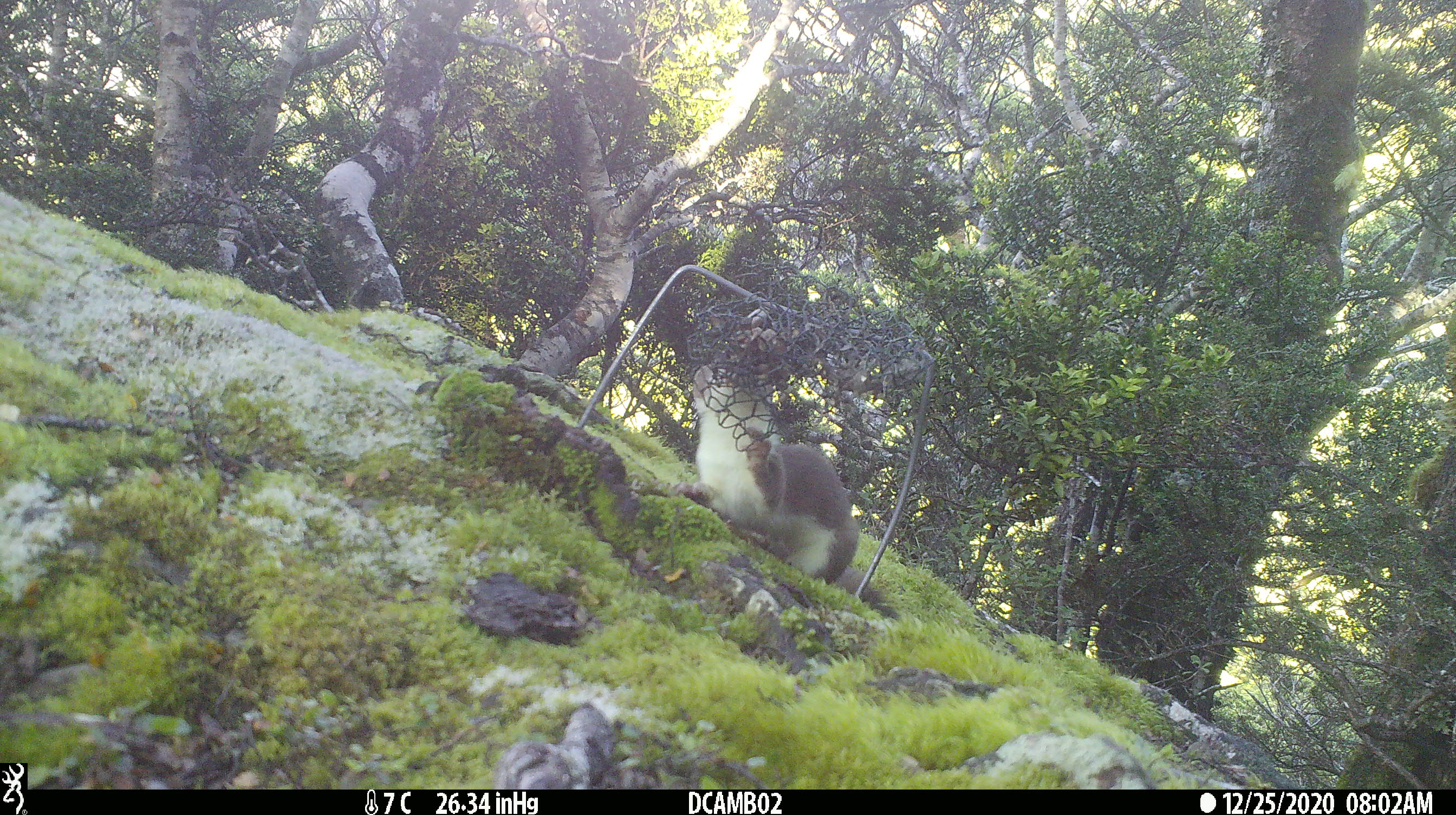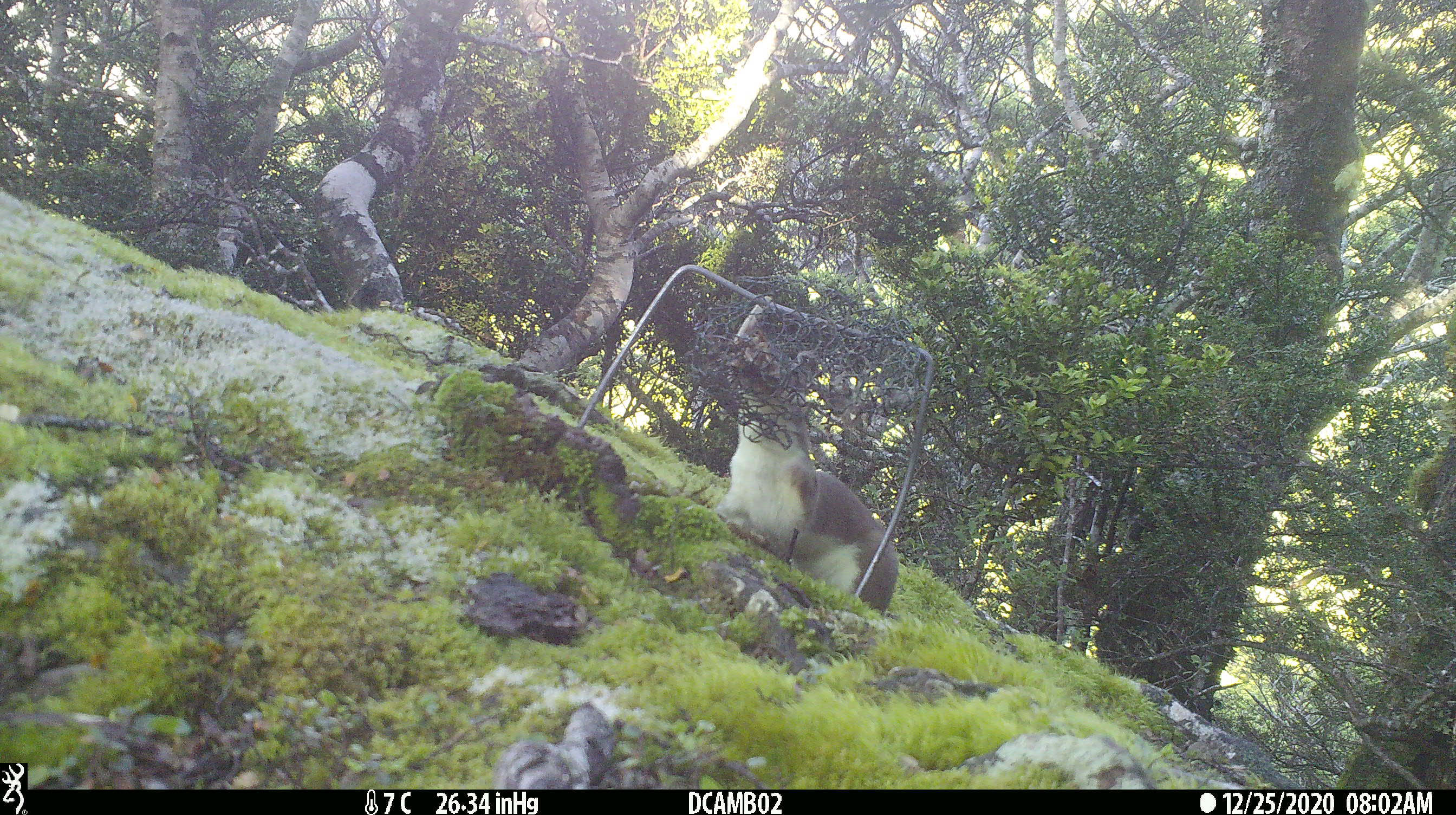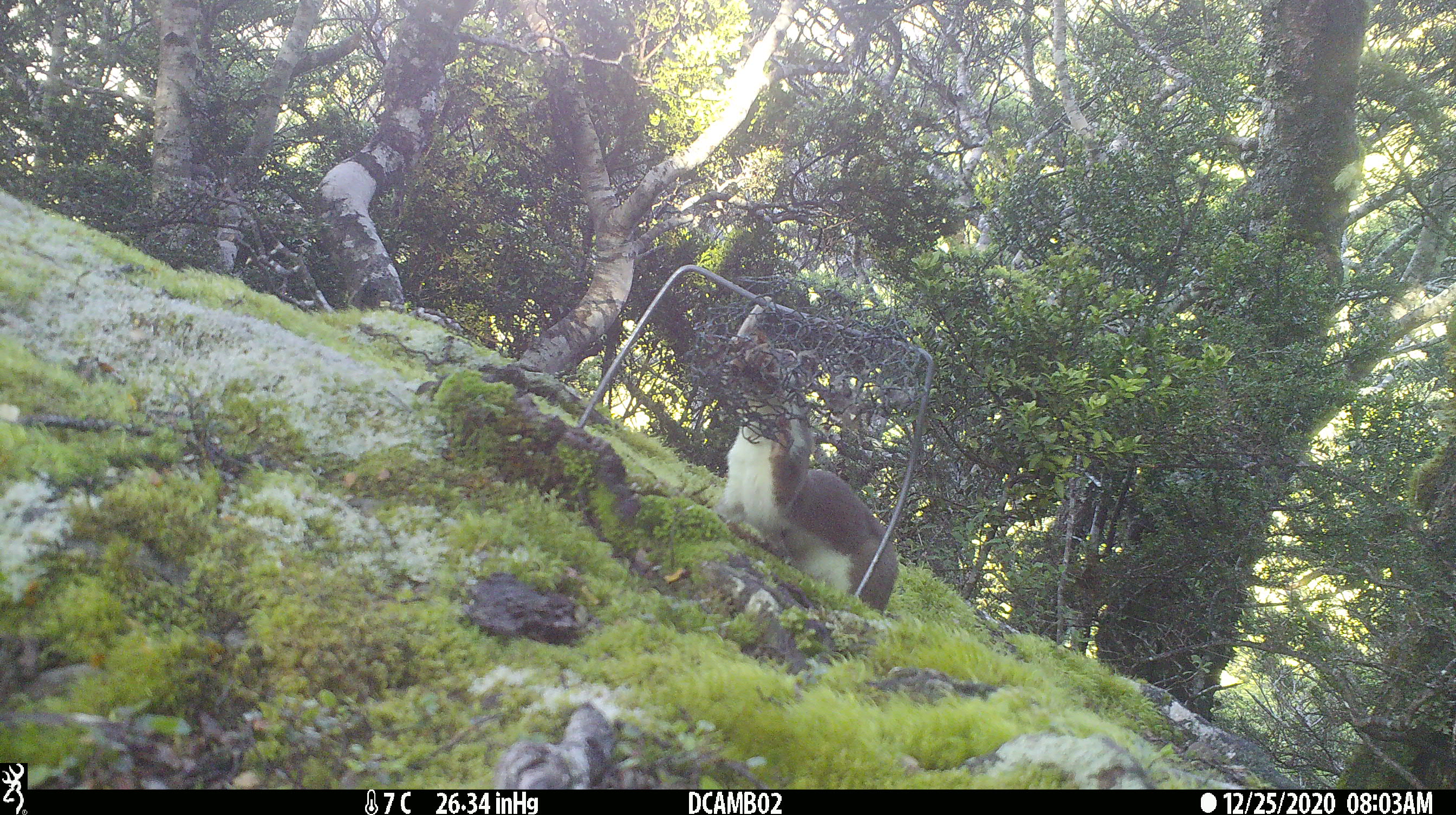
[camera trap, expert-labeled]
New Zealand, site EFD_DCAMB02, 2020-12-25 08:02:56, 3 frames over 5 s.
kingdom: Animalia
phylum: Chordata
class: Mammalia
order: Carnivora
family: Mustelidae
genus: Mustela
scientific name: Mustela erminea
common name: stoat